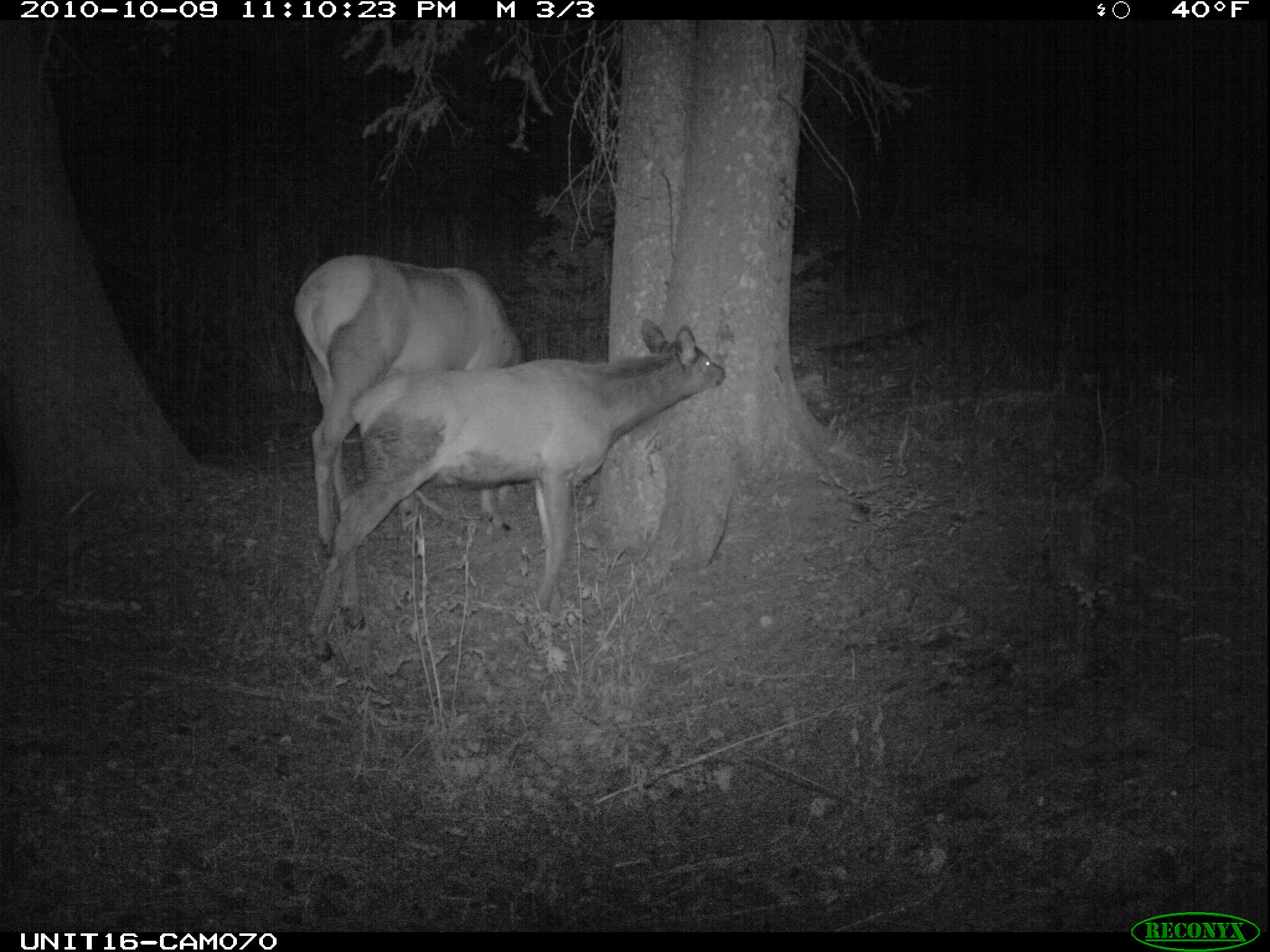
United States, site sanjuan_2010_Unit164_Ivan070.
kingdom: Animalia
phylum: Chordata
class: Mammalia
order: Artiodactyla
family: Cervidae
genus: Cervus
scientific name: Cervus elaphus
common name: red deer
Cervus elaphus (red deer).